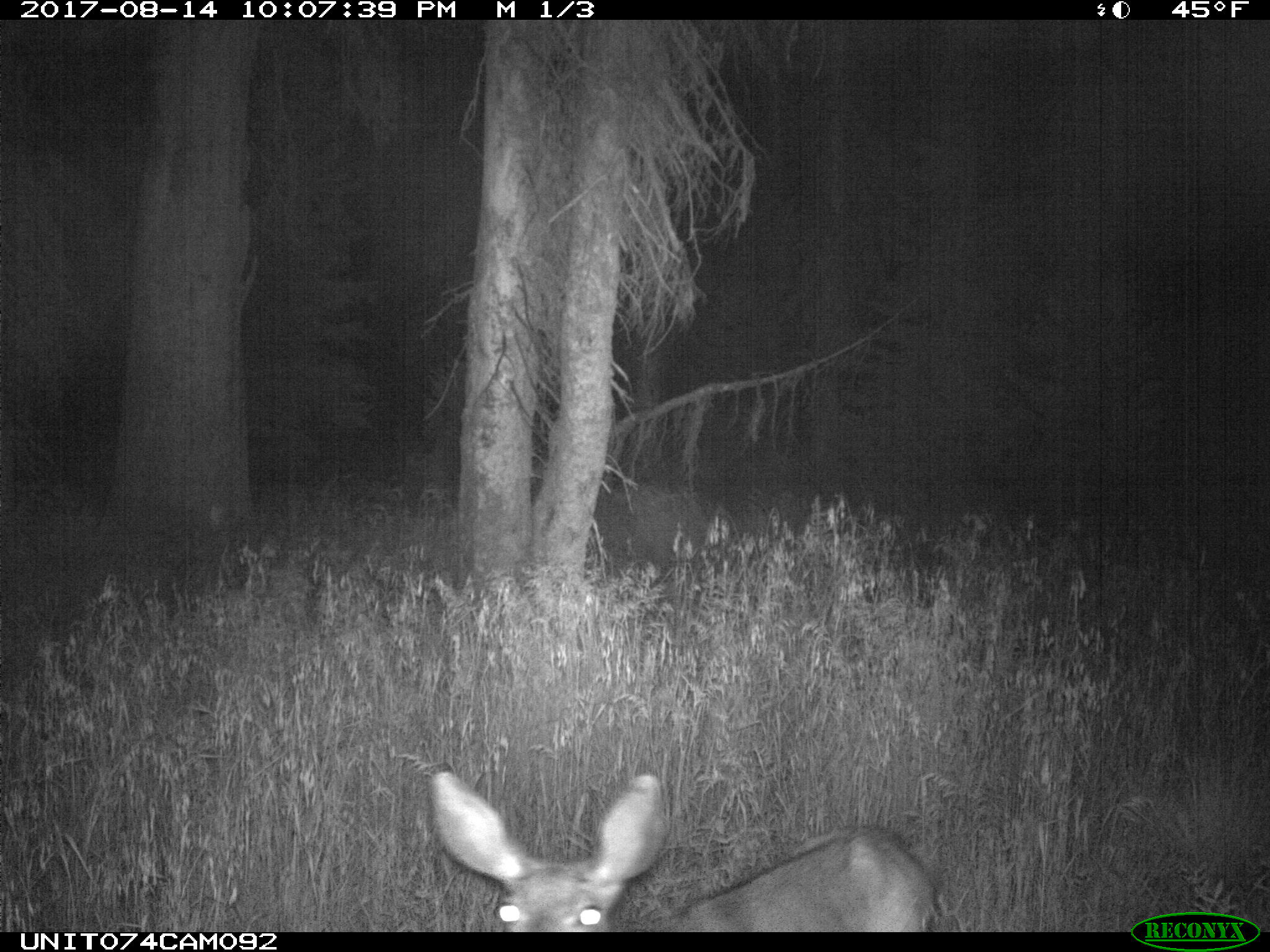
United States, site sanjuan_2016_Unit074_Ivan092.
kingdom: Animalia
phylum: Chordata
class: Mammalia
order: Artiodactyla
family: Cervidae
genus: Odocoileus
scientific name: Odocoileus hemionus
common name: mule deer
Odocoileus hemionus (mule deer).